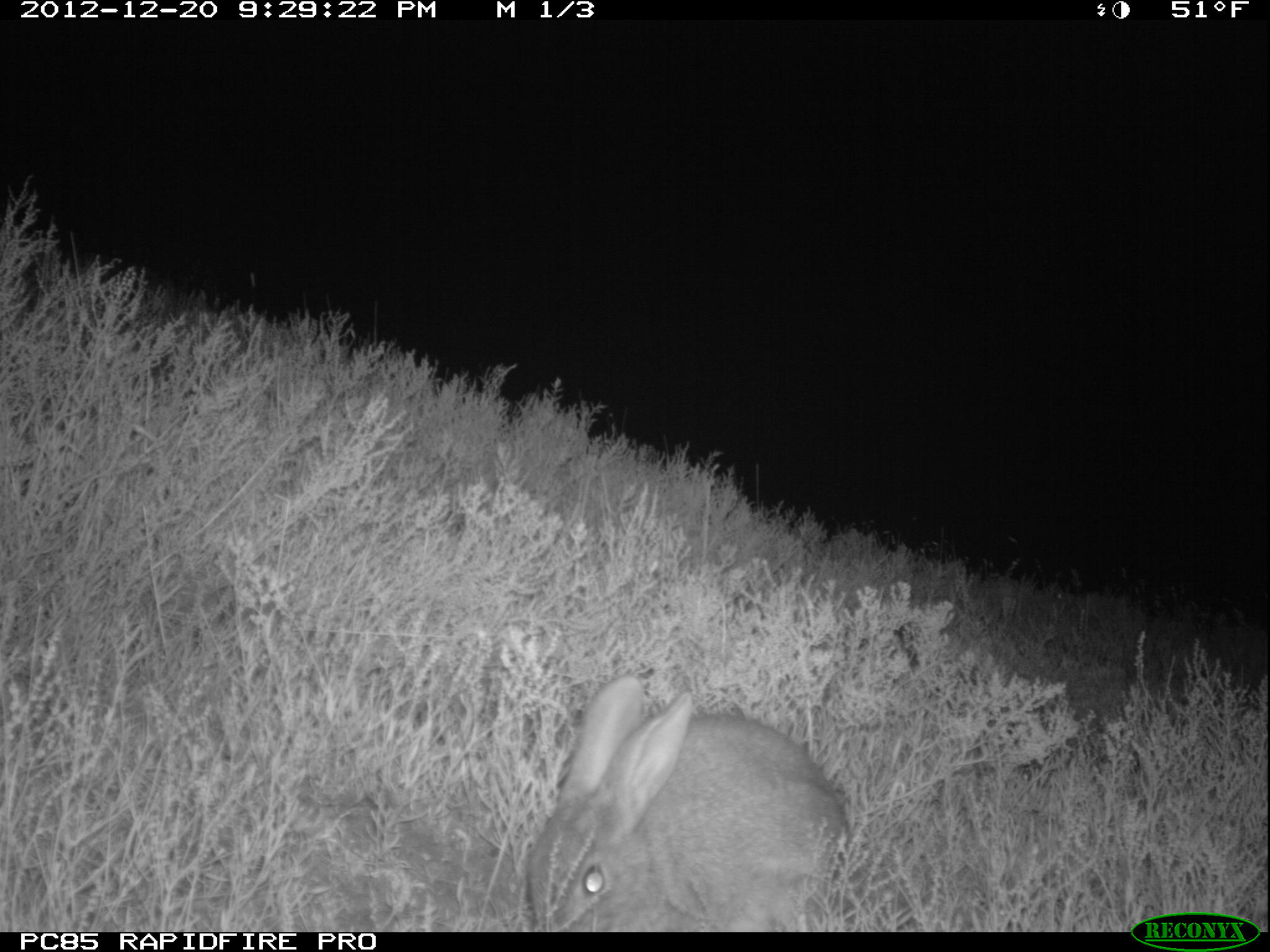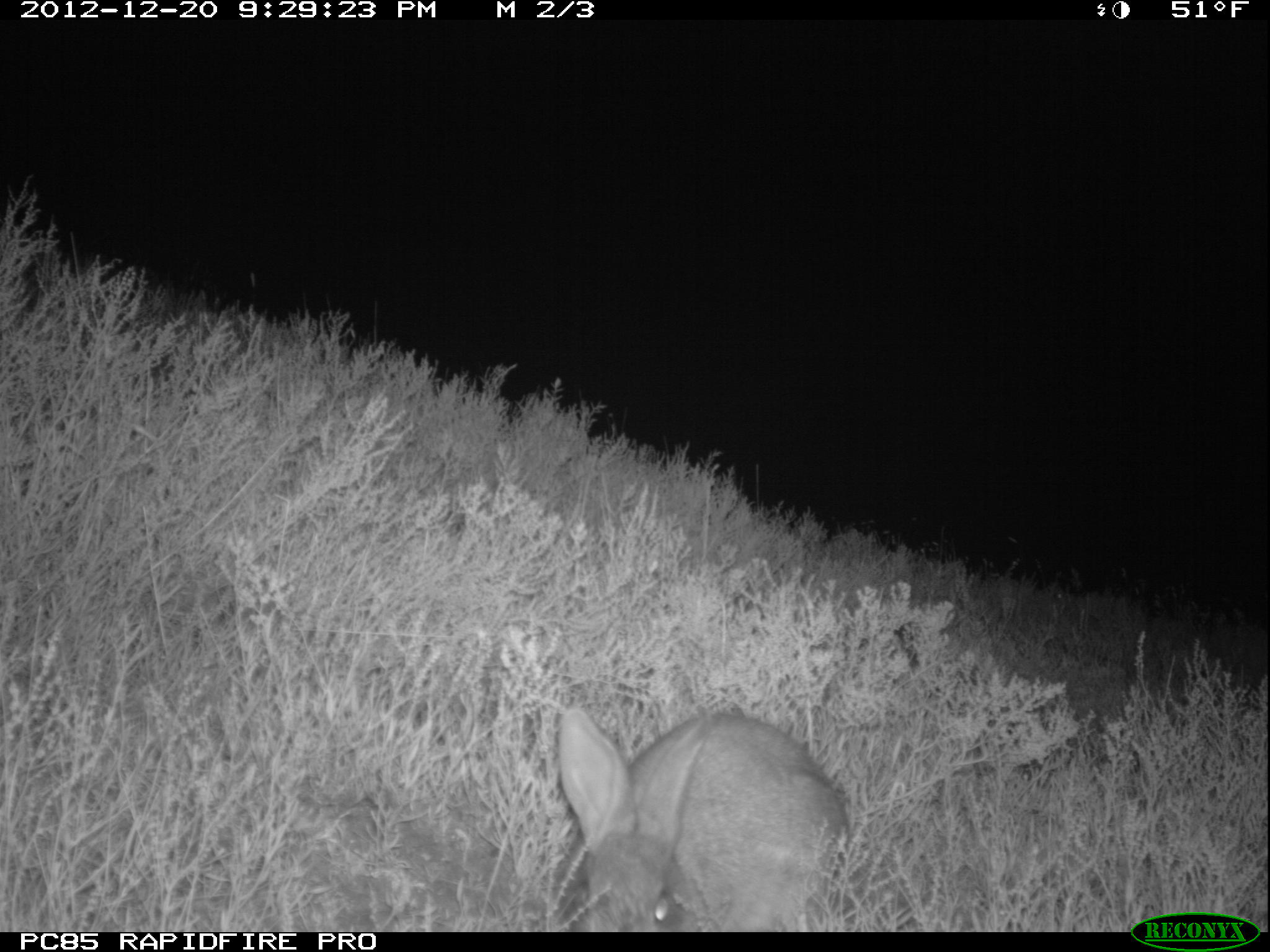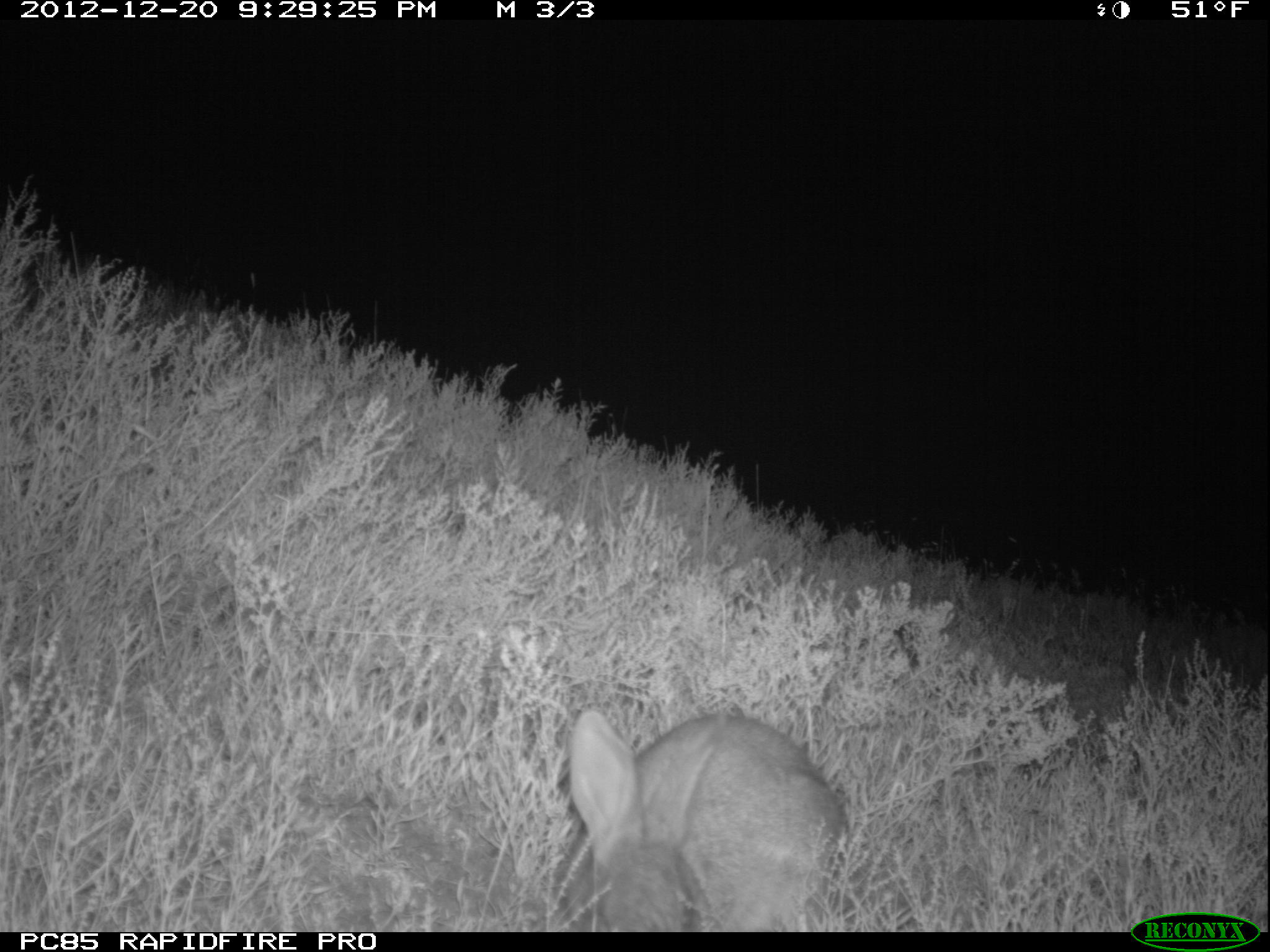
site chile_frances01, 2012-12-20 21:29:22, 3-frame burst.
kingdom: Animalia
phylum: Chordata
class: Mammalia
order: Lagomorpha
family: Leporidae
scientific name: Leporidae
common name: rabbits and hares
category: rabbit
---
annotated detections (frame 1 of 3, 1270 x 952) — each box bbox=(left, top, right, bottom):
rabbit: bbox=(517, 672, 850, 930)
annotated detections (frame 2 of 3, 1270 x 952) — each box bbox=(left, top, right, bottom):
rabbit: bbox=(551, 705, 853, 932)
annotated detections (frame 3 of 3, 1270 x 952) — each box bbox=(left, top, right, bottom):
rabbit: bbox=(560, 707, 850, 932)